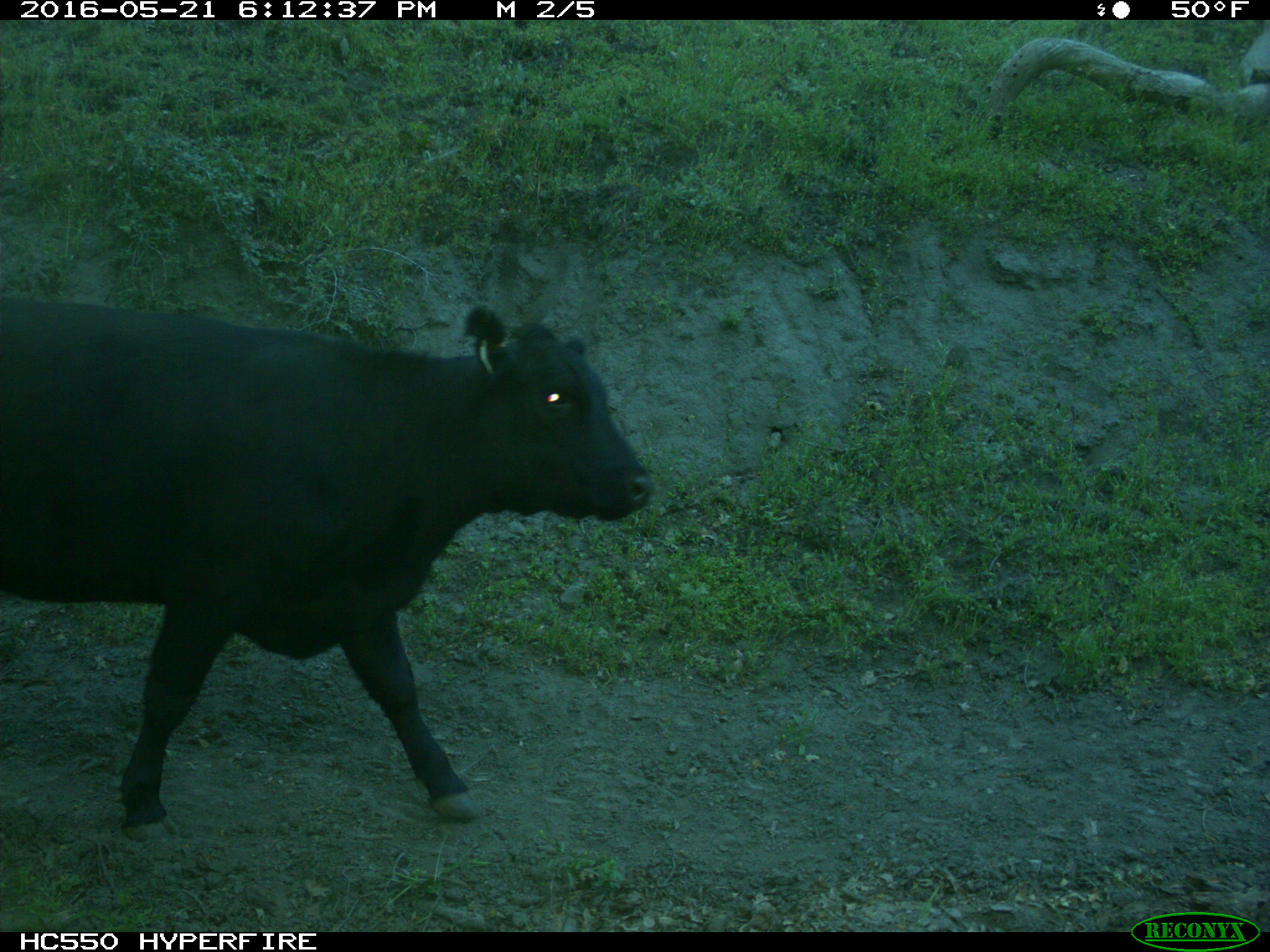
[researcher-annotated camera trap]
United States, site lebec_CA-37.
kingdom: Animalia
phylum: Chordata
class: Mammalia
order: Artiodactyla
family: Bovidae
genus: Bos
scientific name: Bos taurus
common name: domestic cow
Bos taurus (domestic cow).